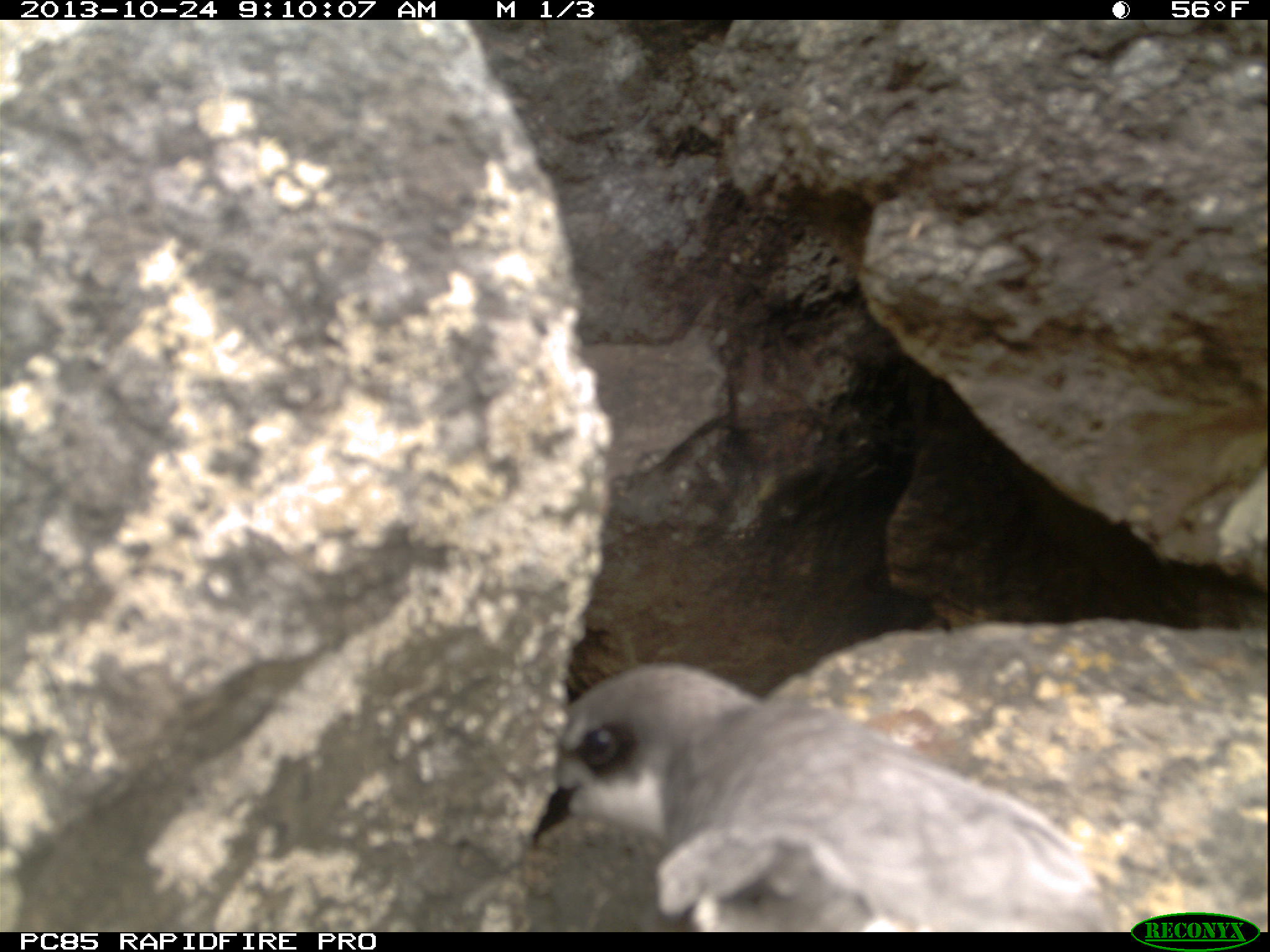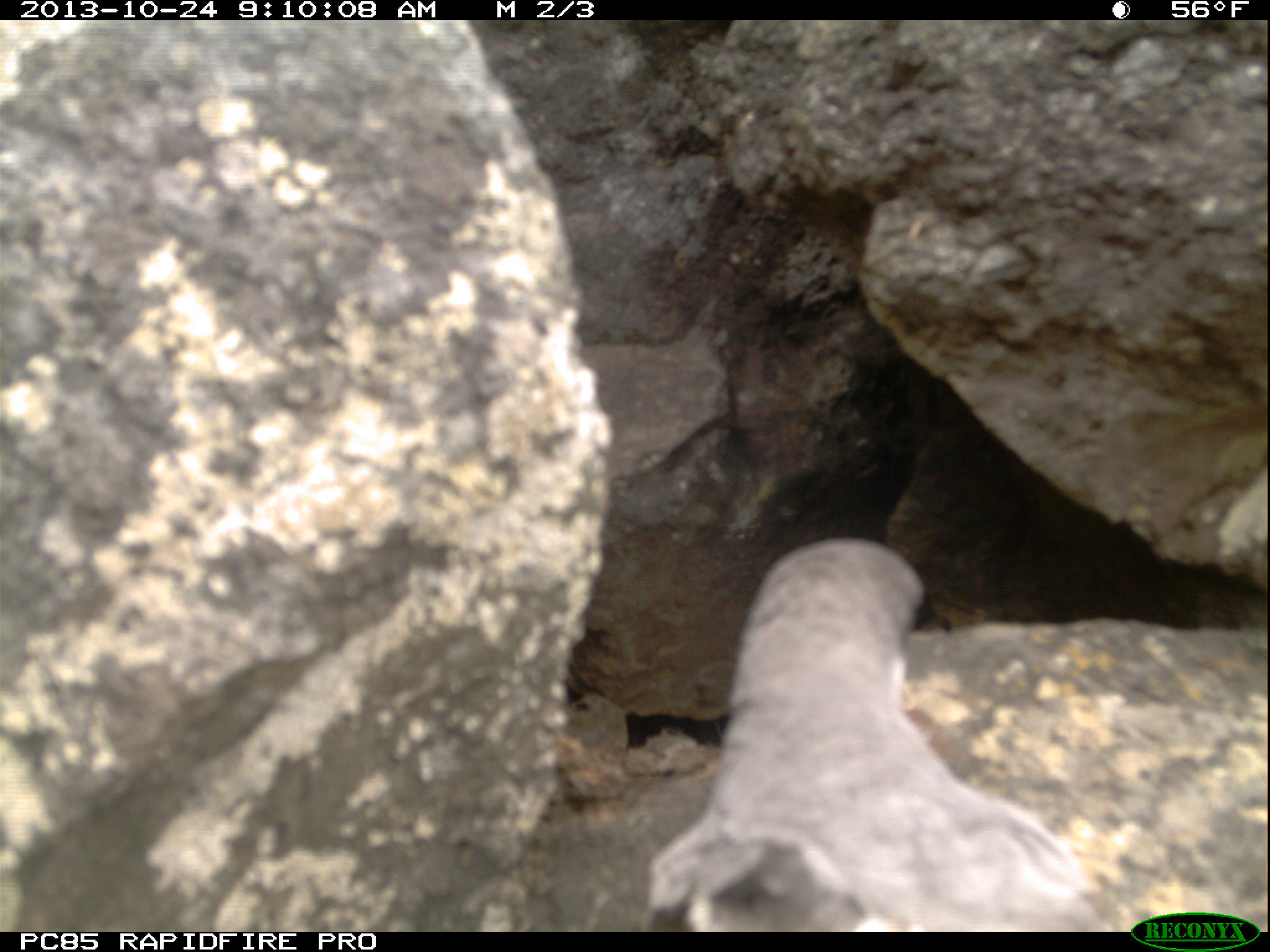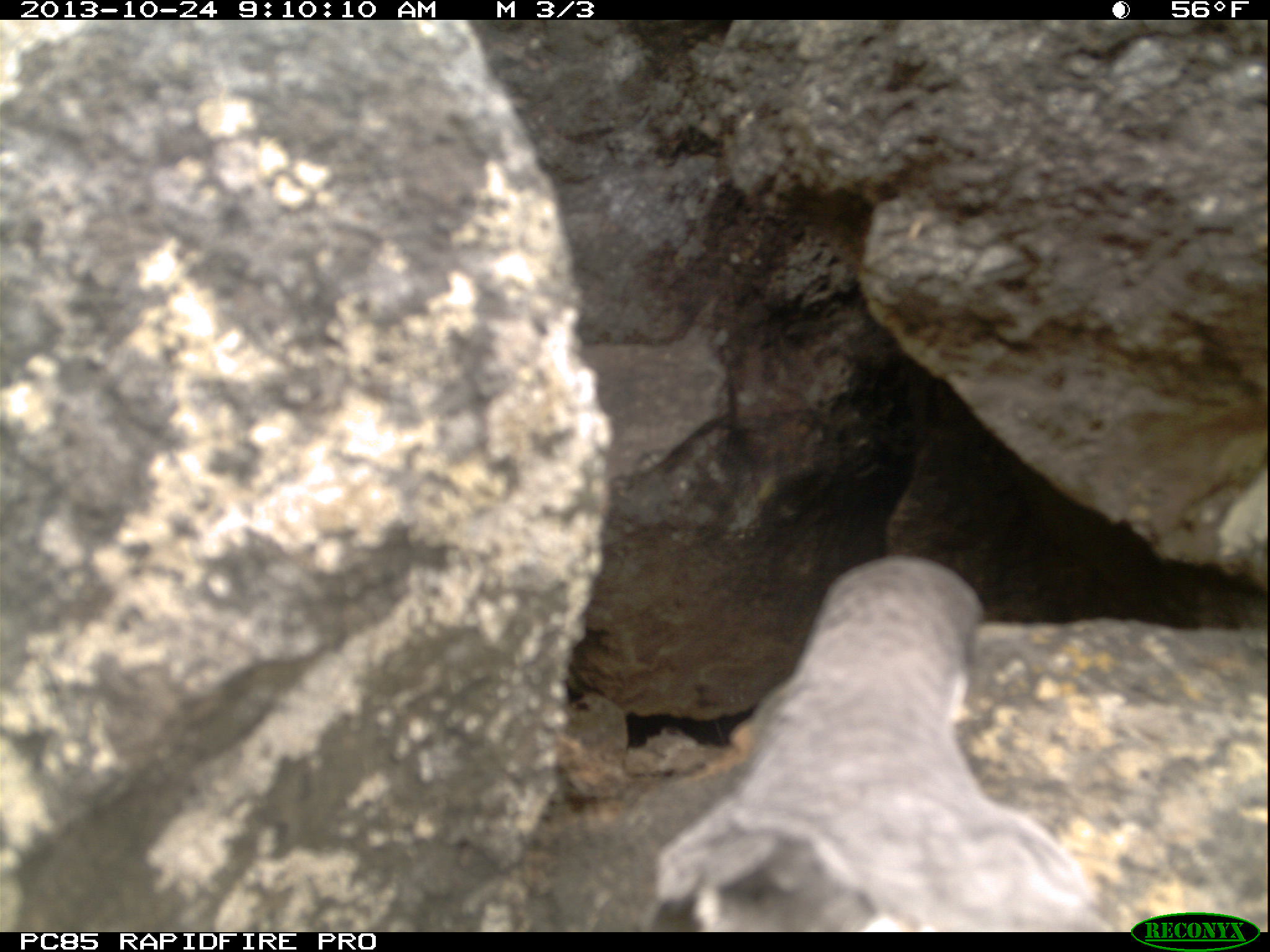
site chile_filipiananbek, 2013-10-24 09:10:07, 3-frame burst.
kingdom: Animalia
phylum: Chordata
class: Aves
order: Procellariiformes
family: Procellariidae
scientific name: Procellariidae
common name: petrel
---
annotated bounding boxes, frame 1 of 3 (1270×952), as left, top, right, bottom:
petrel: 523, 656, 1120, 931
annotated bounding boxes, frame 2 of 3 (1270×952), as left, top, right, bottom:
petrel: 637, 537, 1114, 932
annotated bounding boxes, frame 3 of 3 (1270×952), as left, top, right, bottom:
petrel: 638, 551, 1120, 929